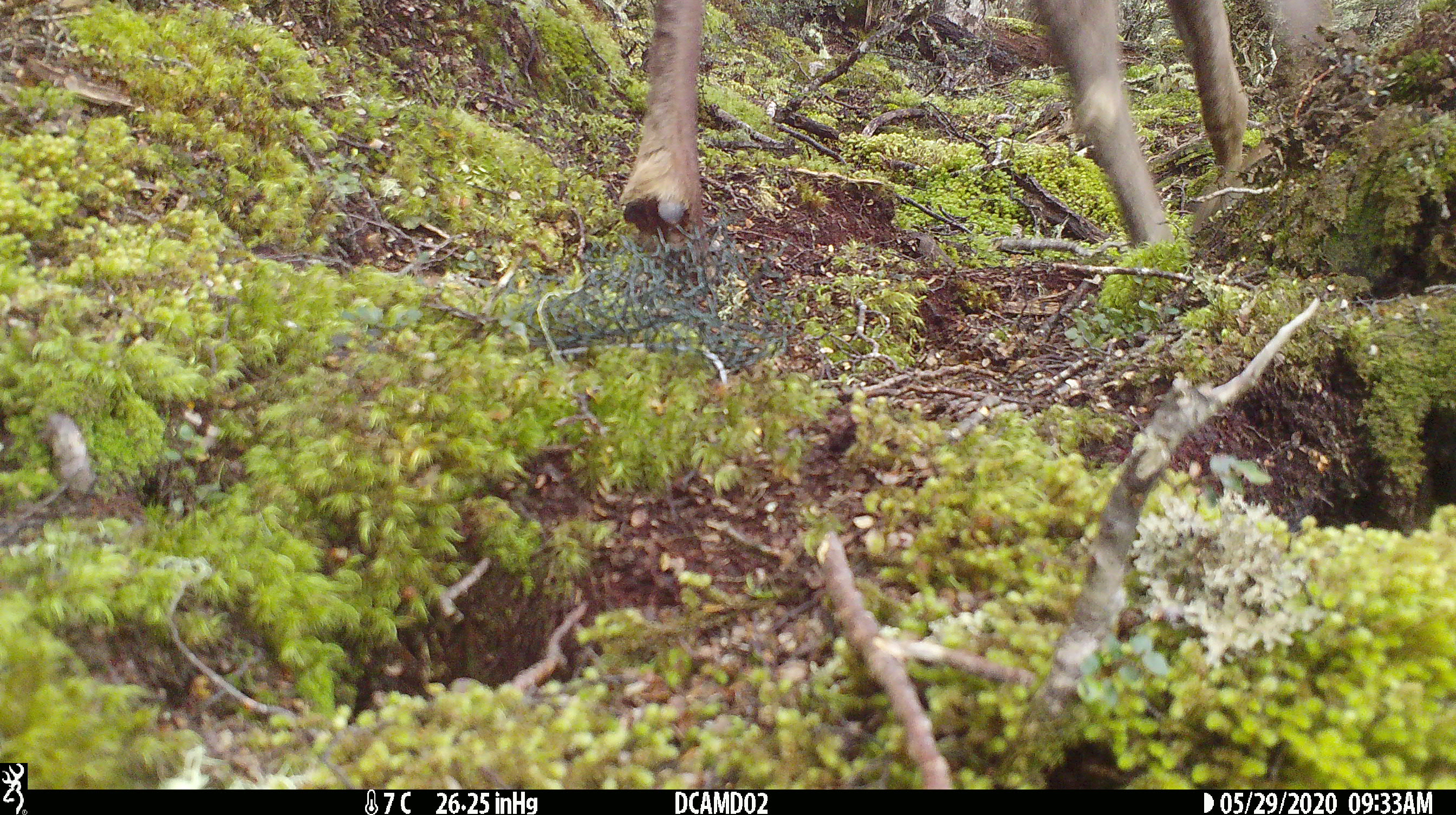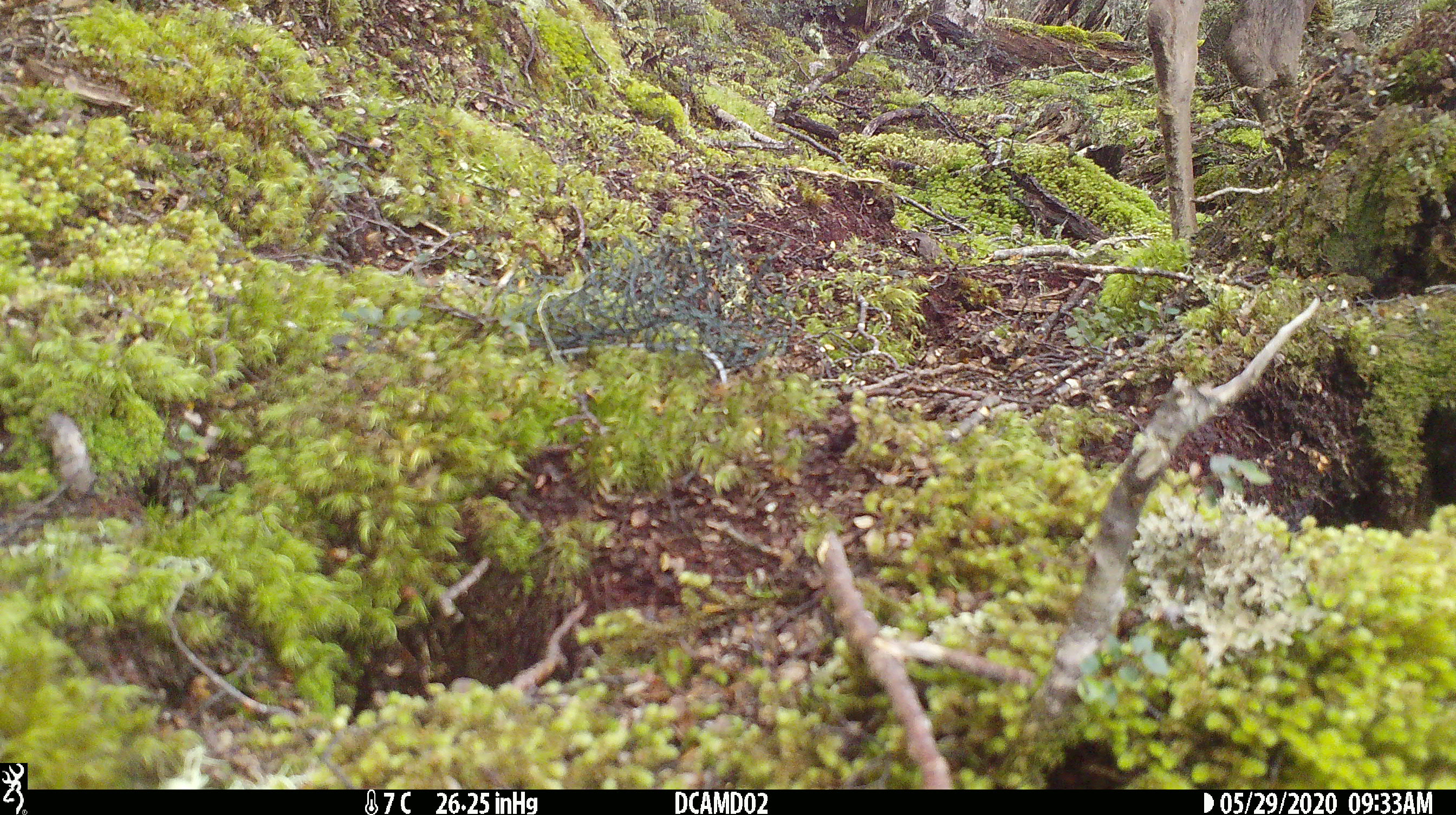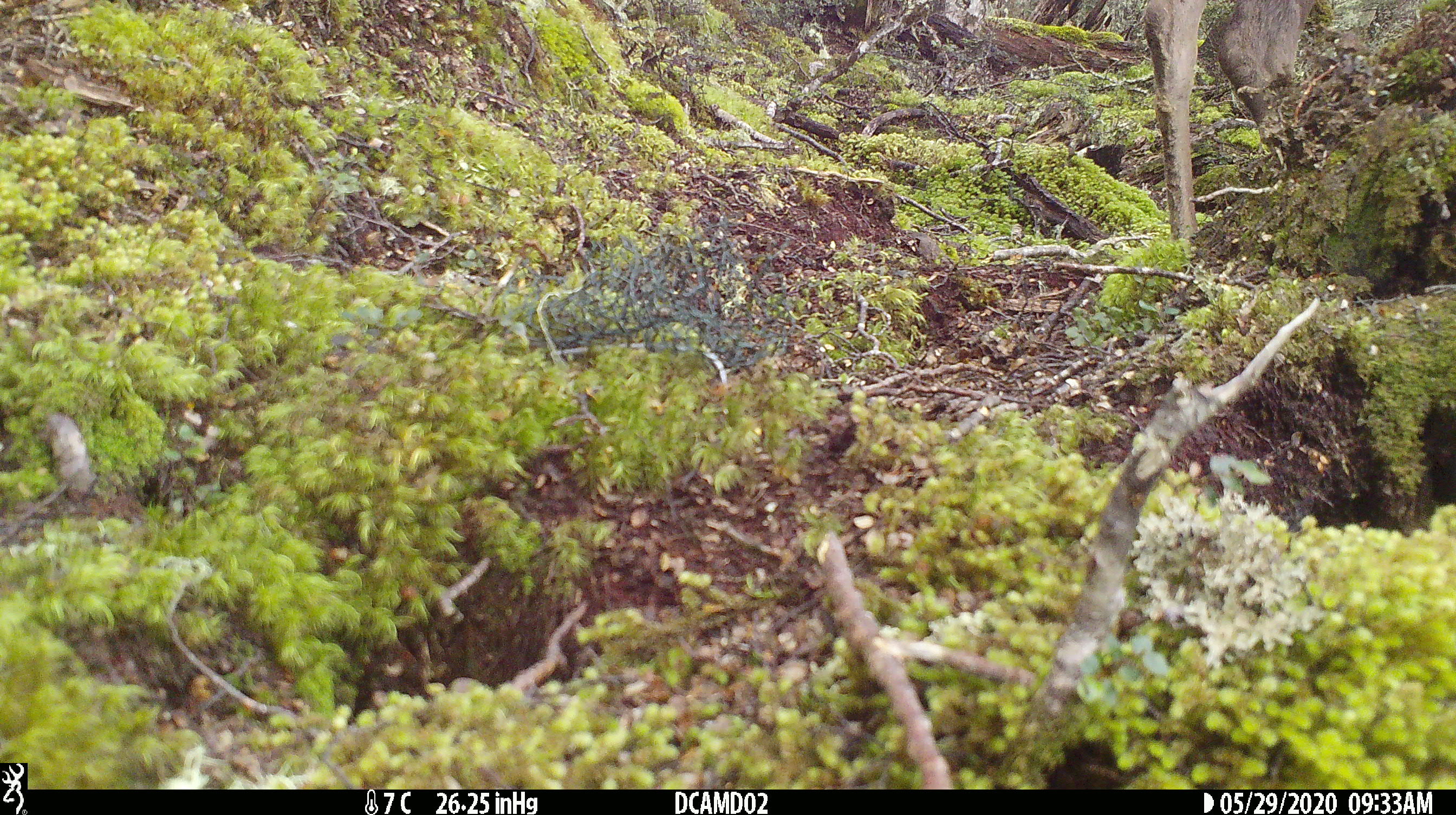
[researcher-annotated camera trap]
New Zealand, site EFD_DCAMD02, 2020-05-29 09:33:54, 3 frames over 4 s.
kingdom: Animalia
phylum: Chordata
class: Mammalia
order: Artiodactyla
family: Cervidae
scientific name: Cervidae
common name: deer